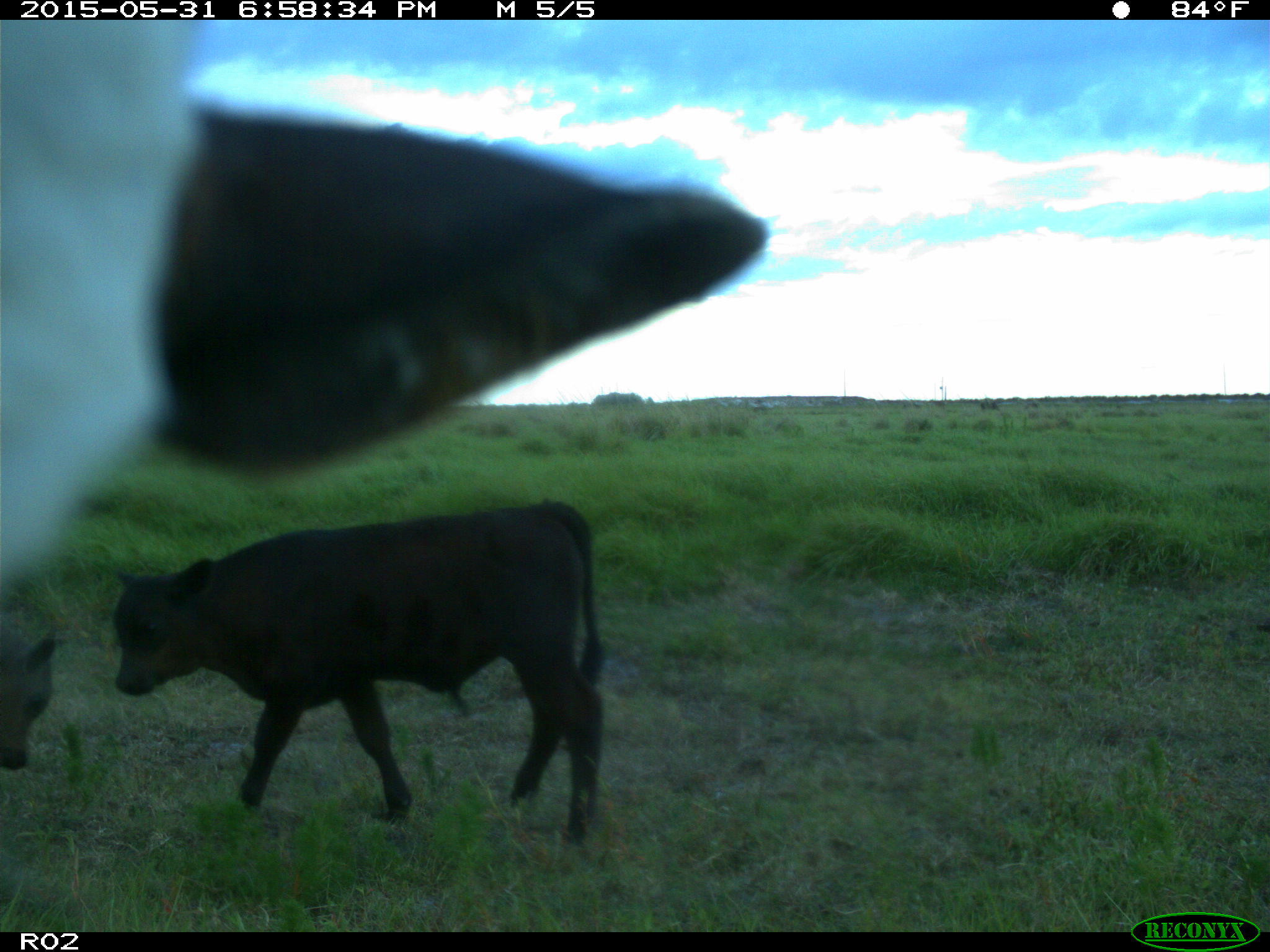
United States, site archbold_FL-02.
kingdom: Animalia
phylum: Chordata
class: Mammalia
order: Artiodactyla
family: Bovidae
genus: Bos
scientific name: Bos taurus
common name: domestic cow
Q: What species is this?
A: Bos taurus (domestic cow).